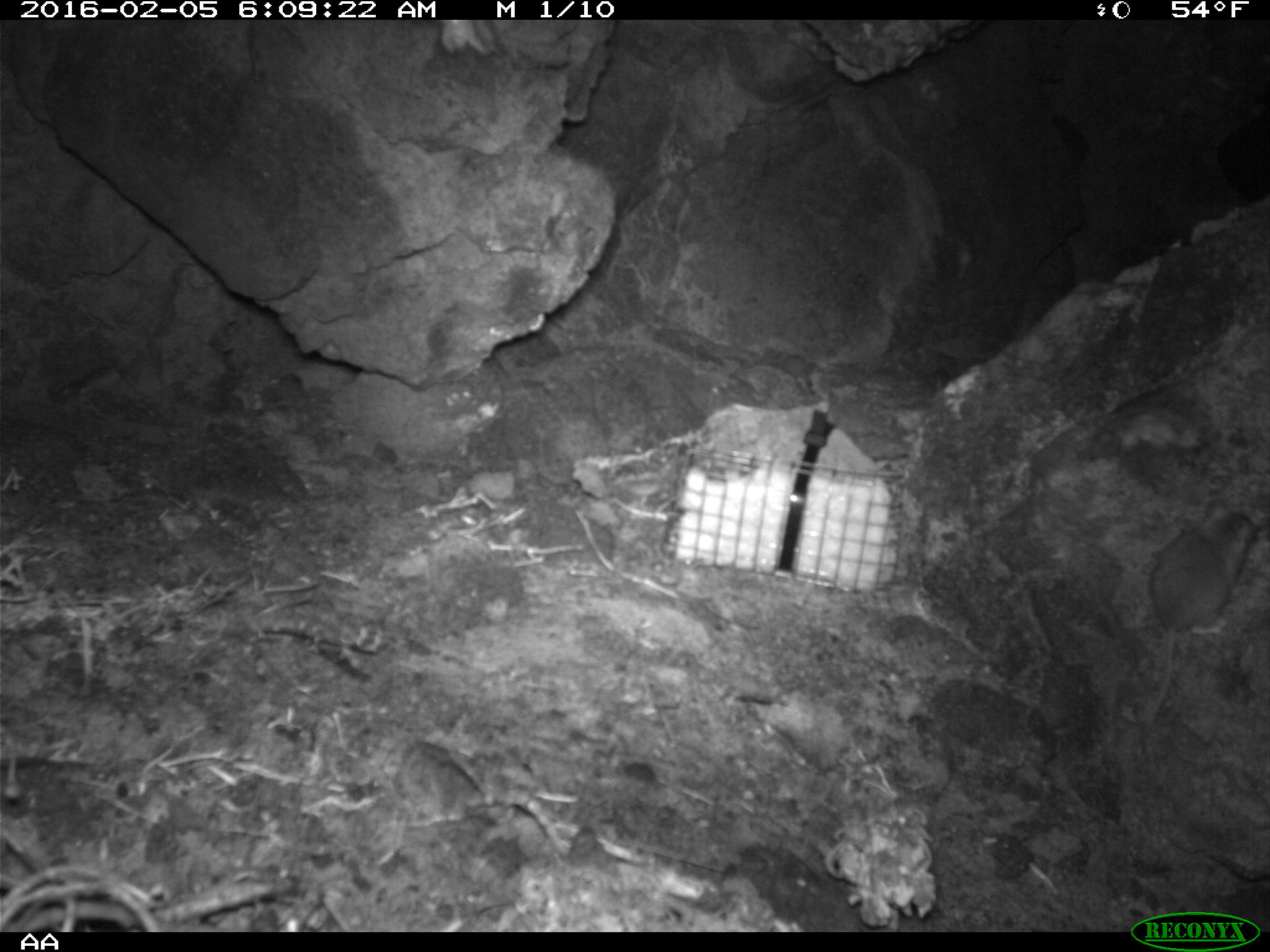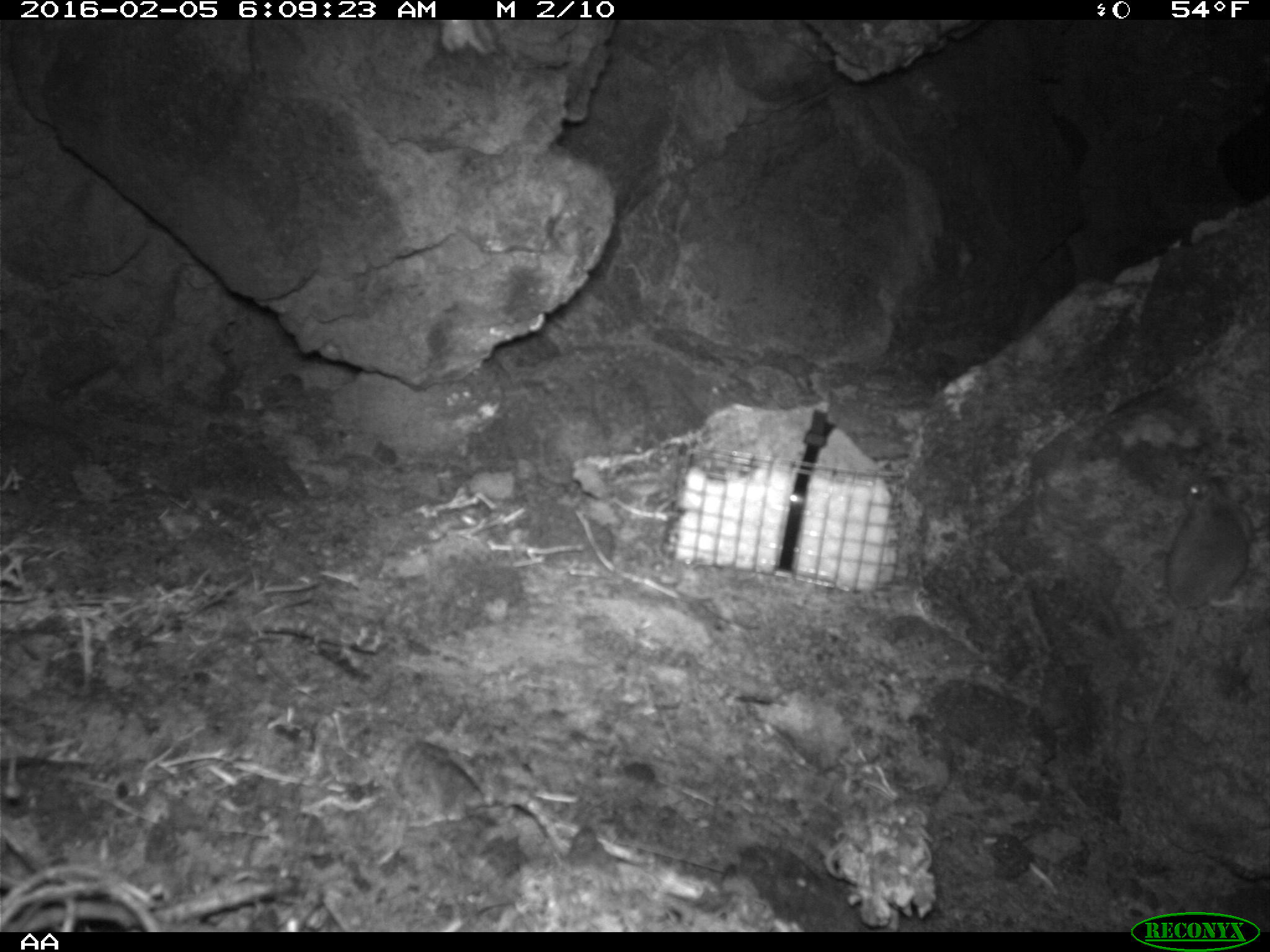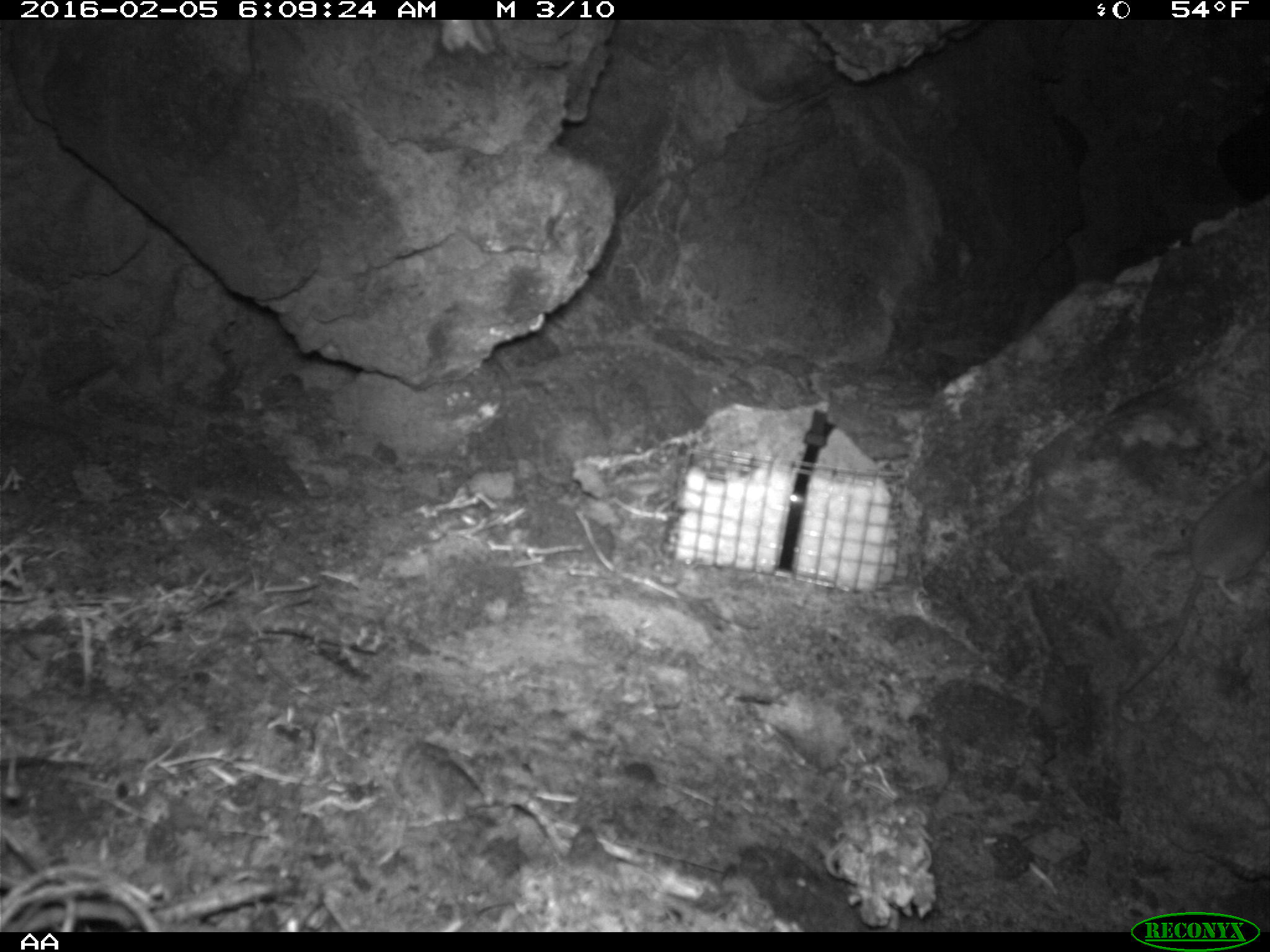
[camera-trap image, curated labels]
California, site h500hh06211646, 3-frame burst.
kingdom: Animalia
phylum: Chordata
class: Mammalia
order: Rodentia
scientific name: Rodentia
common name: rodent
Rodent (Rodentia).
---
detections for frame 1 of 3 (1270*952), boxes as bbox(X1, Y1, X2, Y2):
rodent: bbox(1142, 498, 1254, 736)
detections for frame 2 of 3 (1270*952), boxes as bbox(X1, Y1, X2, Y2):
rodent: bbox(1148, 475, 1248, 728)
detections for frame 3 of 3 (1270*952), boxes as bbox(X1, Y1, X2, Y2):
rodent: bbox(1120, 450, 1269, 692)